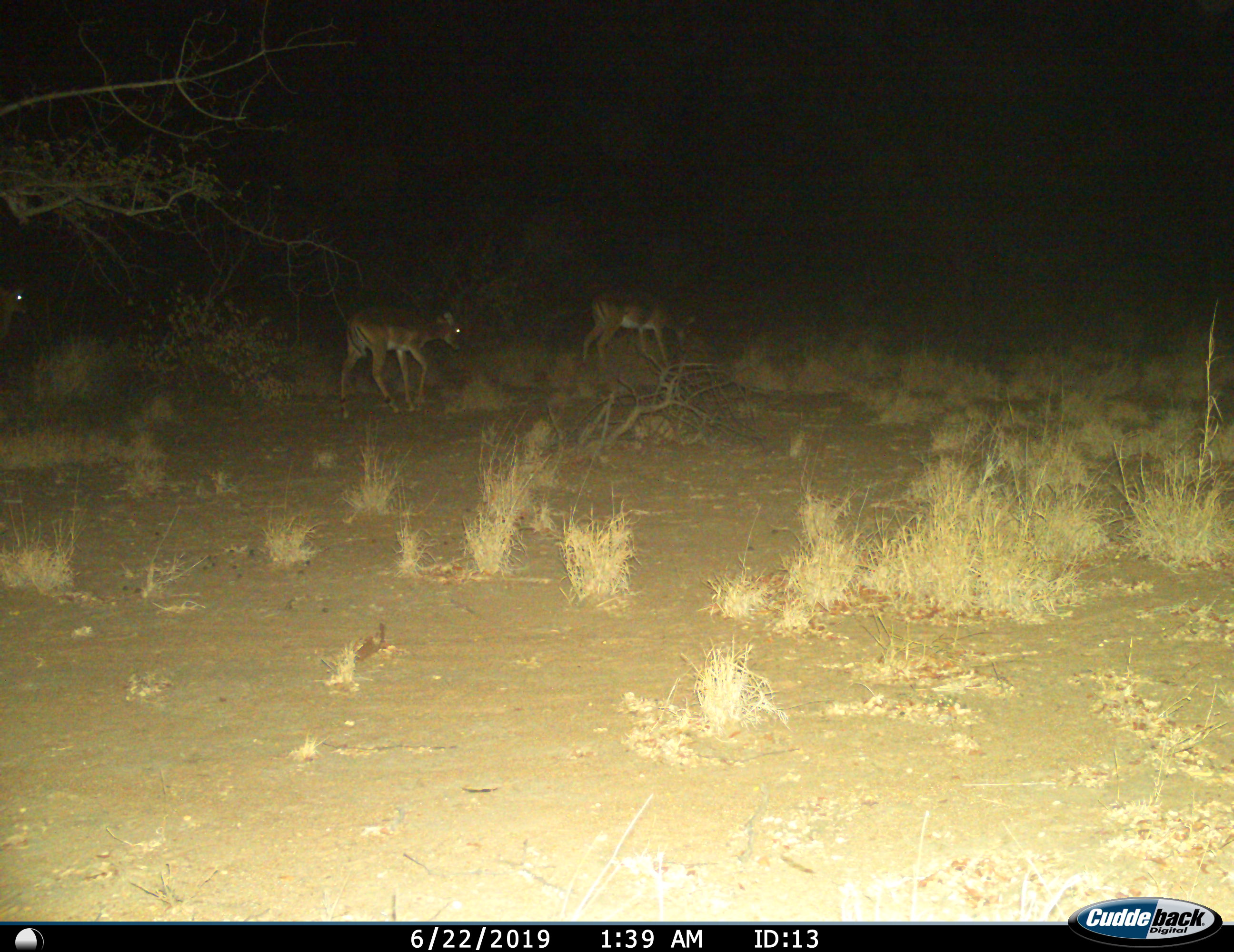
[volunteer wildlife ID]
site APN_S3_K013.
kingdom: Animalia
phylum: Chordata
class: Mammalia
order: Artiodactyla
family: Bovidae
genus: Aepyceros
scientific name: Aepyceros melampus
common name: impala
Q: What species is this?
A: Impala (Aepyceros melampus).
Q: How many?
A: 2.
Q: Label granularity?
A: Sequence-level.